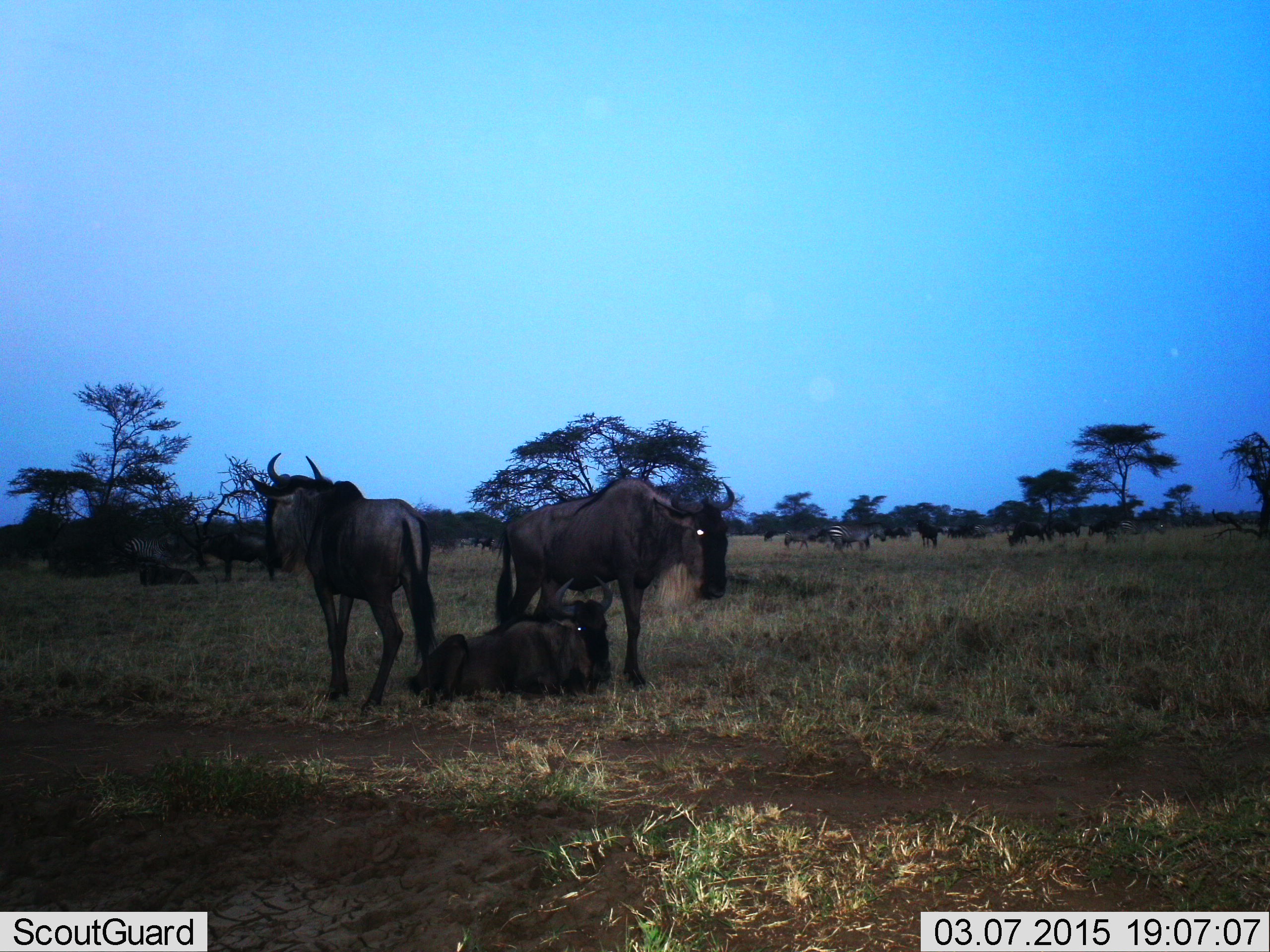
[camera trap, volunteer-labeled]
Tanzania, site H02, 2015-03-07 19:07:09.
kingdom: Animalia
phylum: Chordata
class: Mammalia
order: Artiodactyla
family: Bovidae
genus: Connochaetes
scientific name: Connochaetes taurinus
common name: blue wildebeest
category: wildebeest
Wildebeest (blue wildebeest) (Connochaetes taurinus), count 11-50. Behavior (volunteer vote fractions): standing 86%, resting 93%, moving 0%, interacting 0%. Young present (vote fraction): 7%. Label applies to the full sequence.